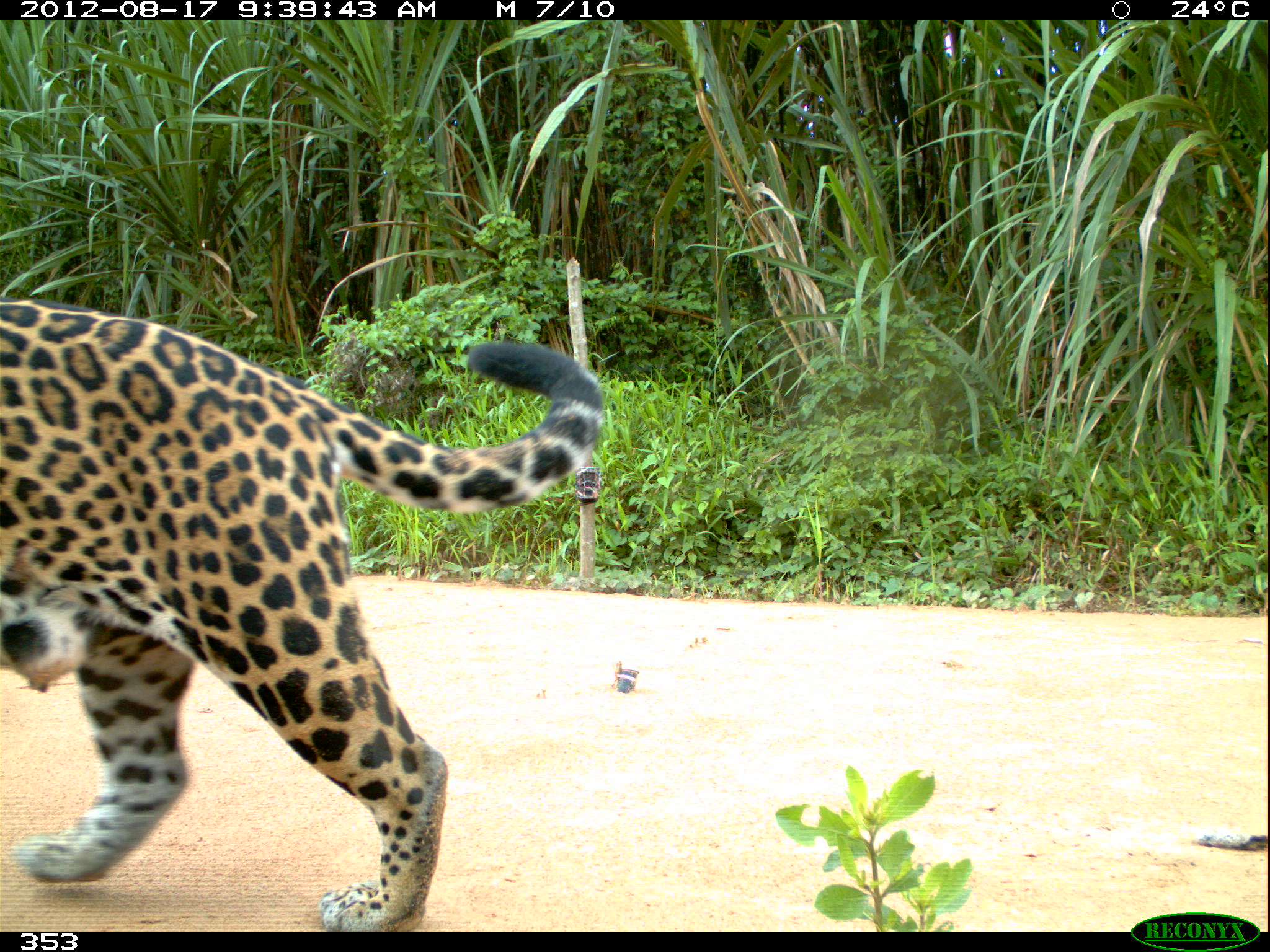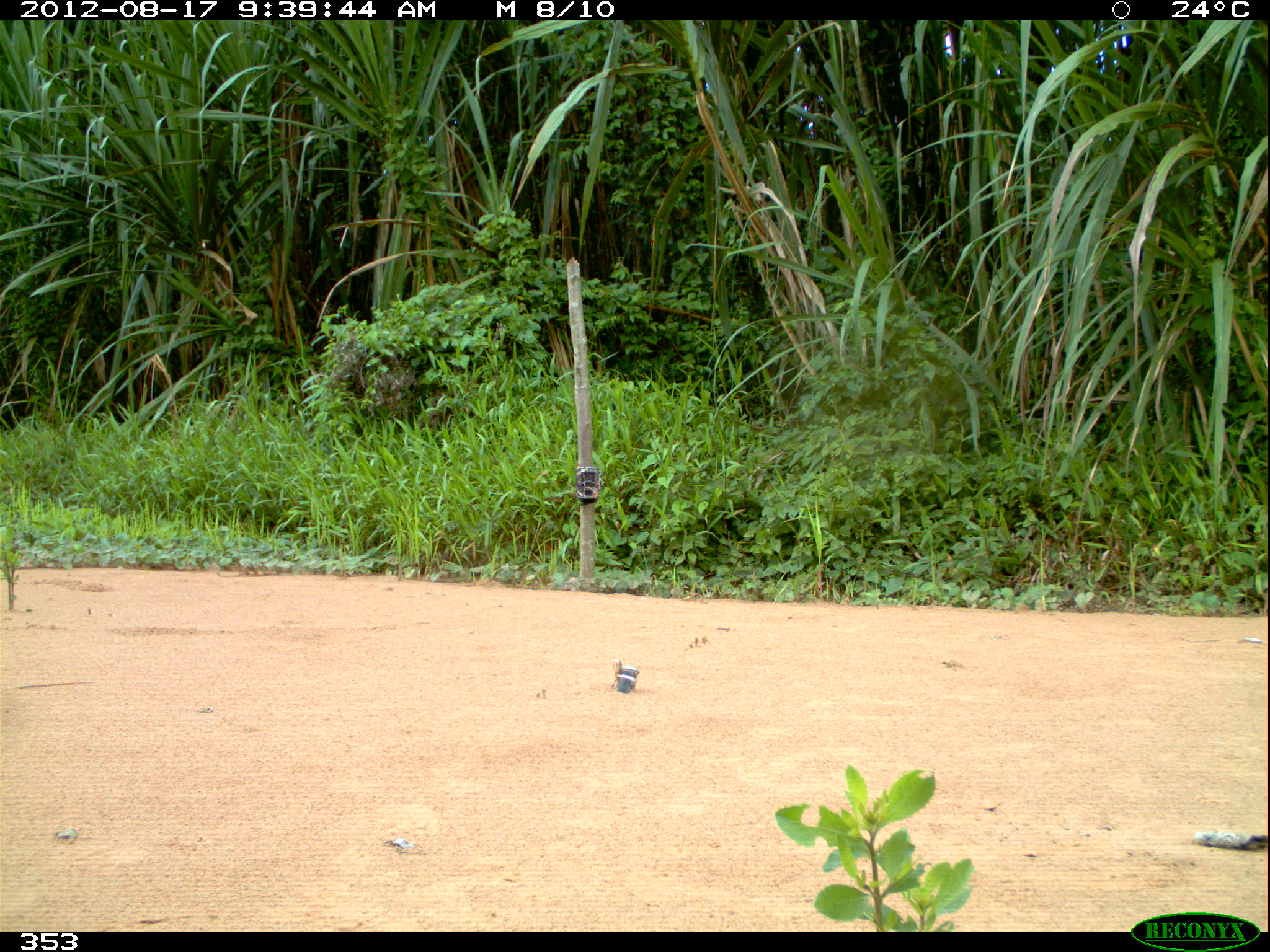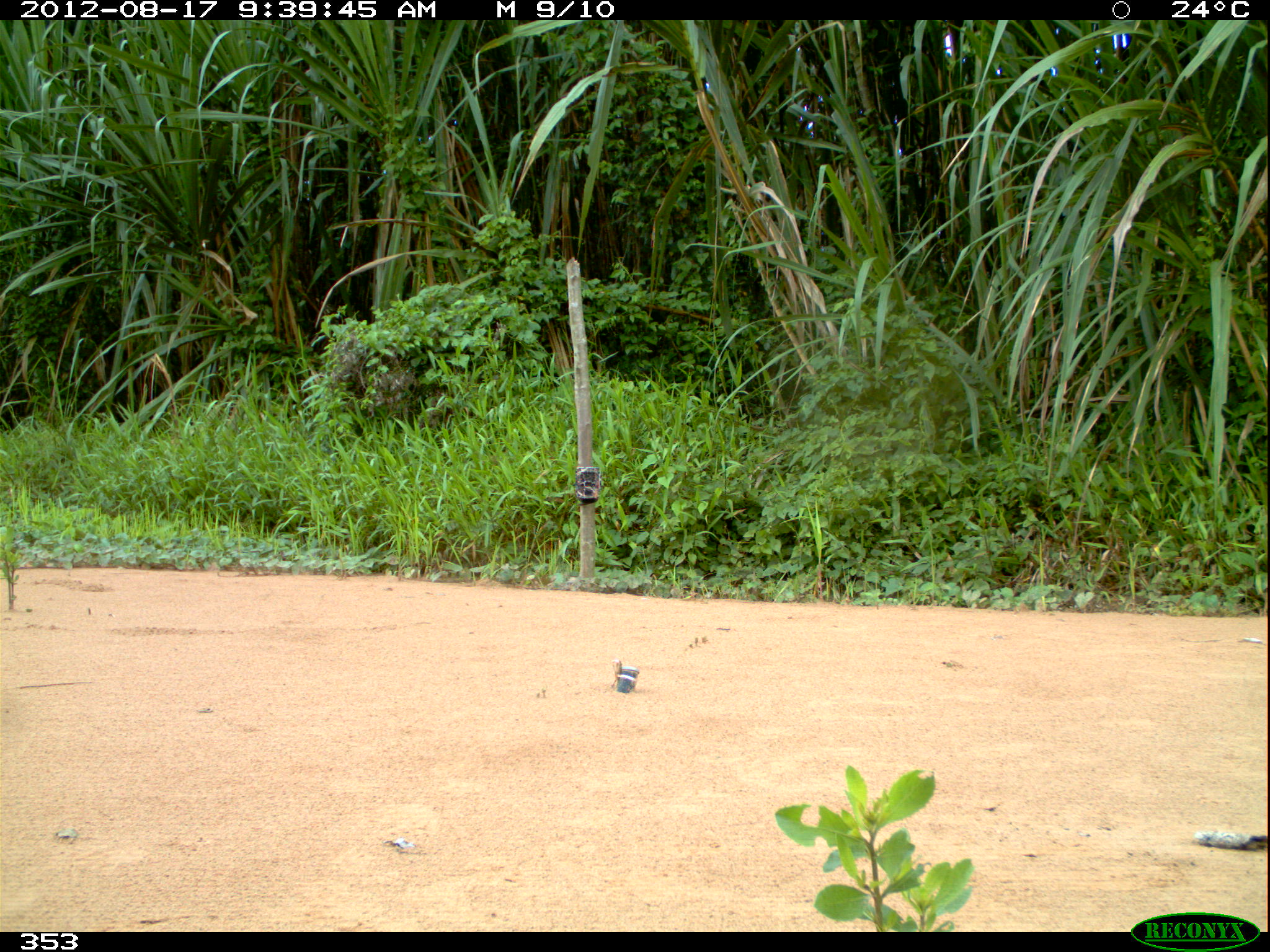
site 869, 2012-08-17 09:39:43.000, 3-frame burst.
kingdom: Animalia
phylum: Chordata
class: Mammalia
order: Carnivora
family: Felidae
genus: Panthera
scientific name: Panthera onca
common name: jaguar